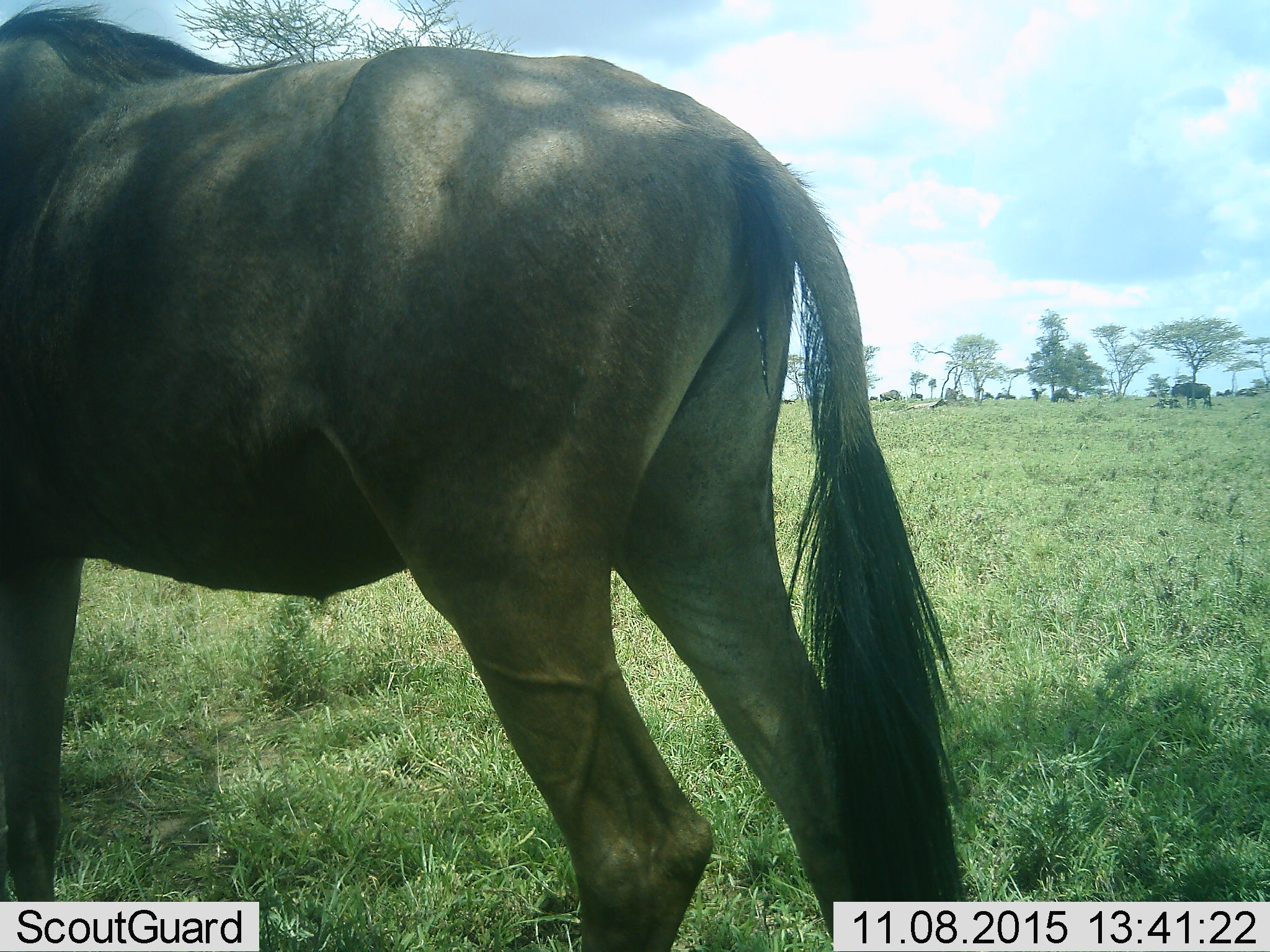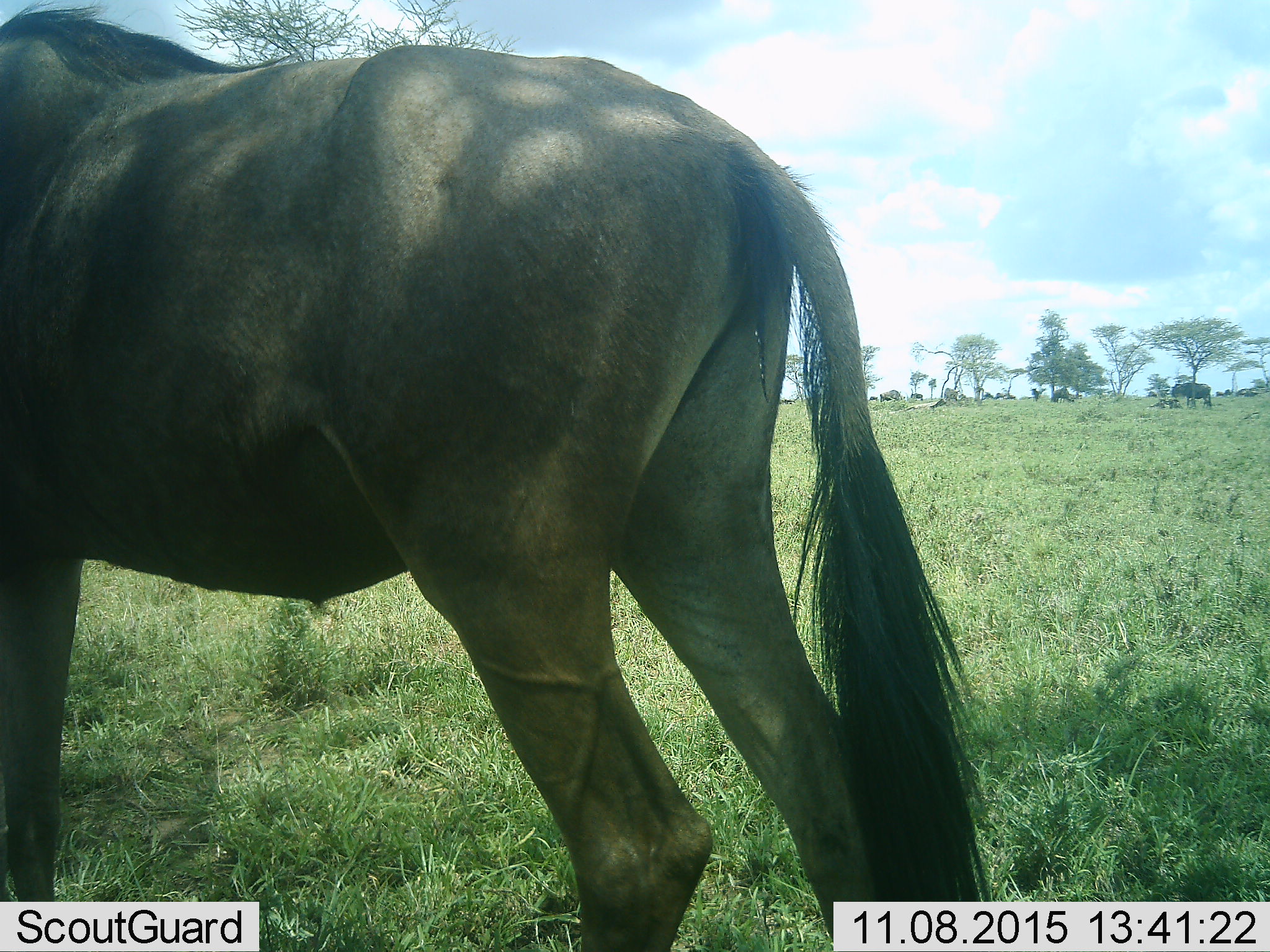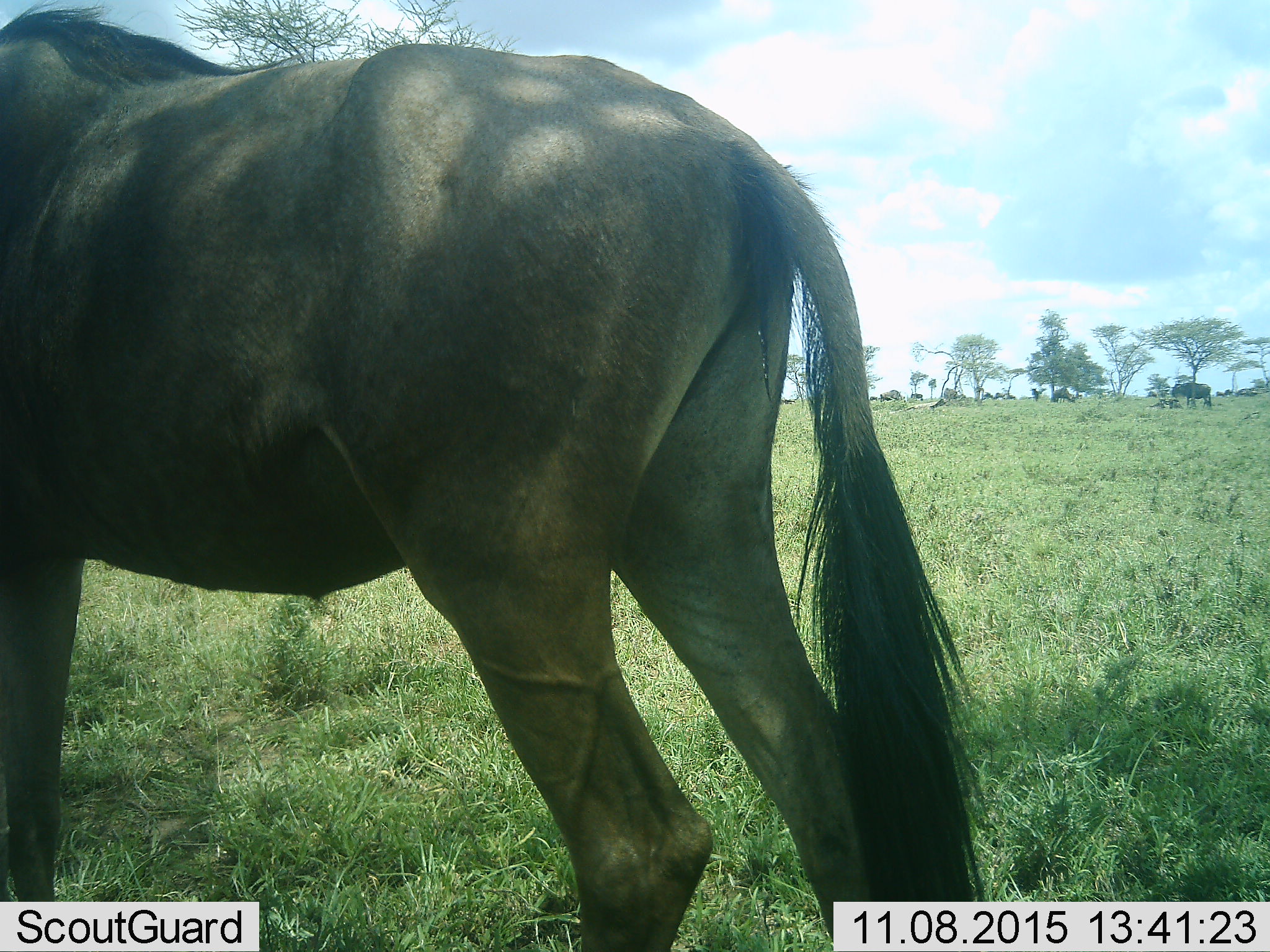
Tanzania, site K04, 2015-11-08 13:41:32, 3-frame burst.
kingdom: Animalia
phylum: Chordata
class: Mammalia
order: Artiodactyla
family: Bovidae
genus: Connochaetes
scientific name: Connochaetes taurinus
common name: blue wildebeest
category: wildebeest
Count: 8.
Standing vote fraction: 100%.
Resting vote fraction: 40%.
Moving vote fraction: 20%.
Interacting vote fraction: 0%.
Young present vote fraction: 0%.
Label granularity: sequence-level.